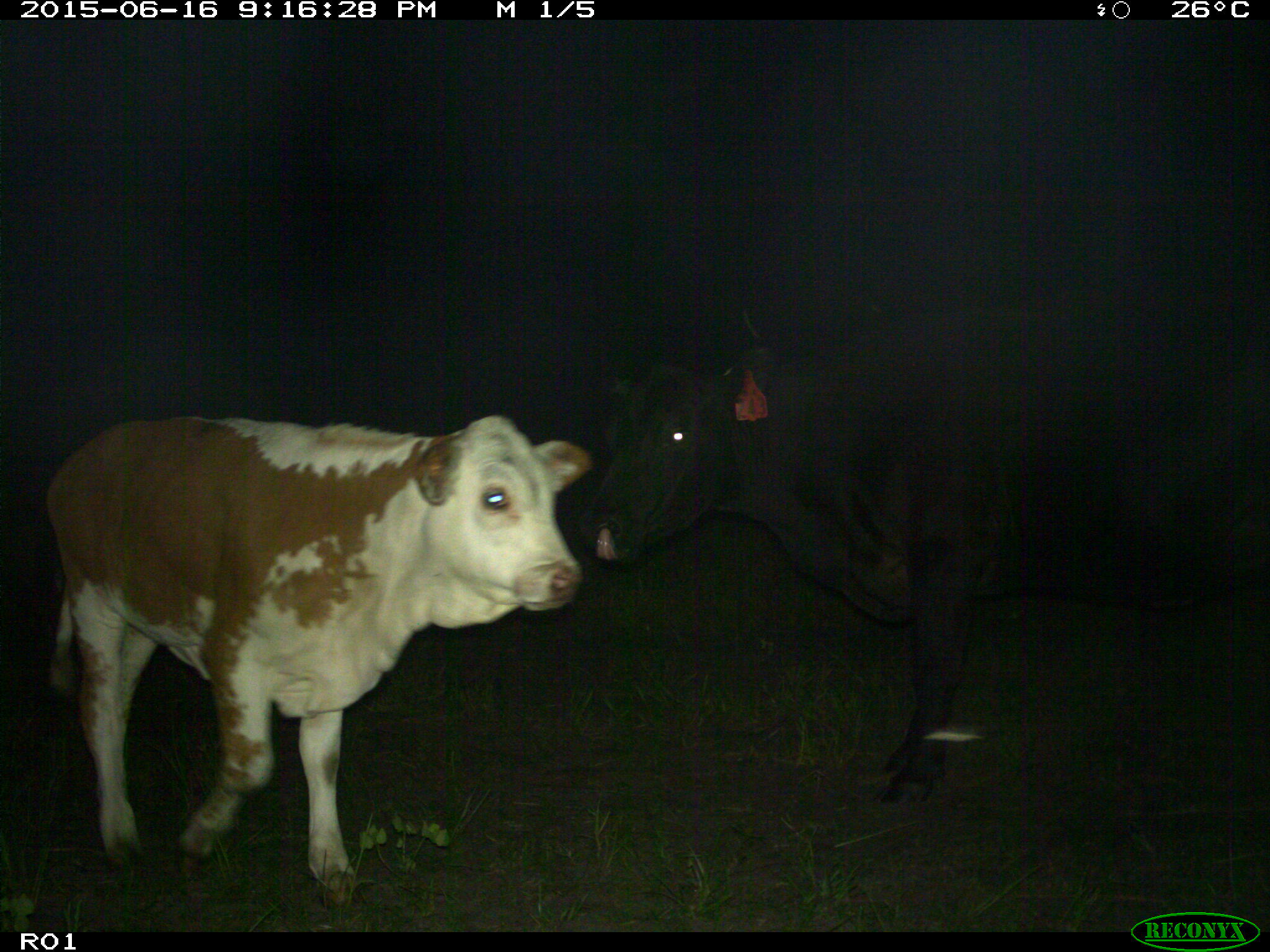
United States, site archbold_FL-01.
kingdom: Animalia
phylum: Chordata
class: Mammalia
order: Artiodactyla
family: Bovidae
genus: Bos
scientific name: Bos taurus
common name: domestic cow